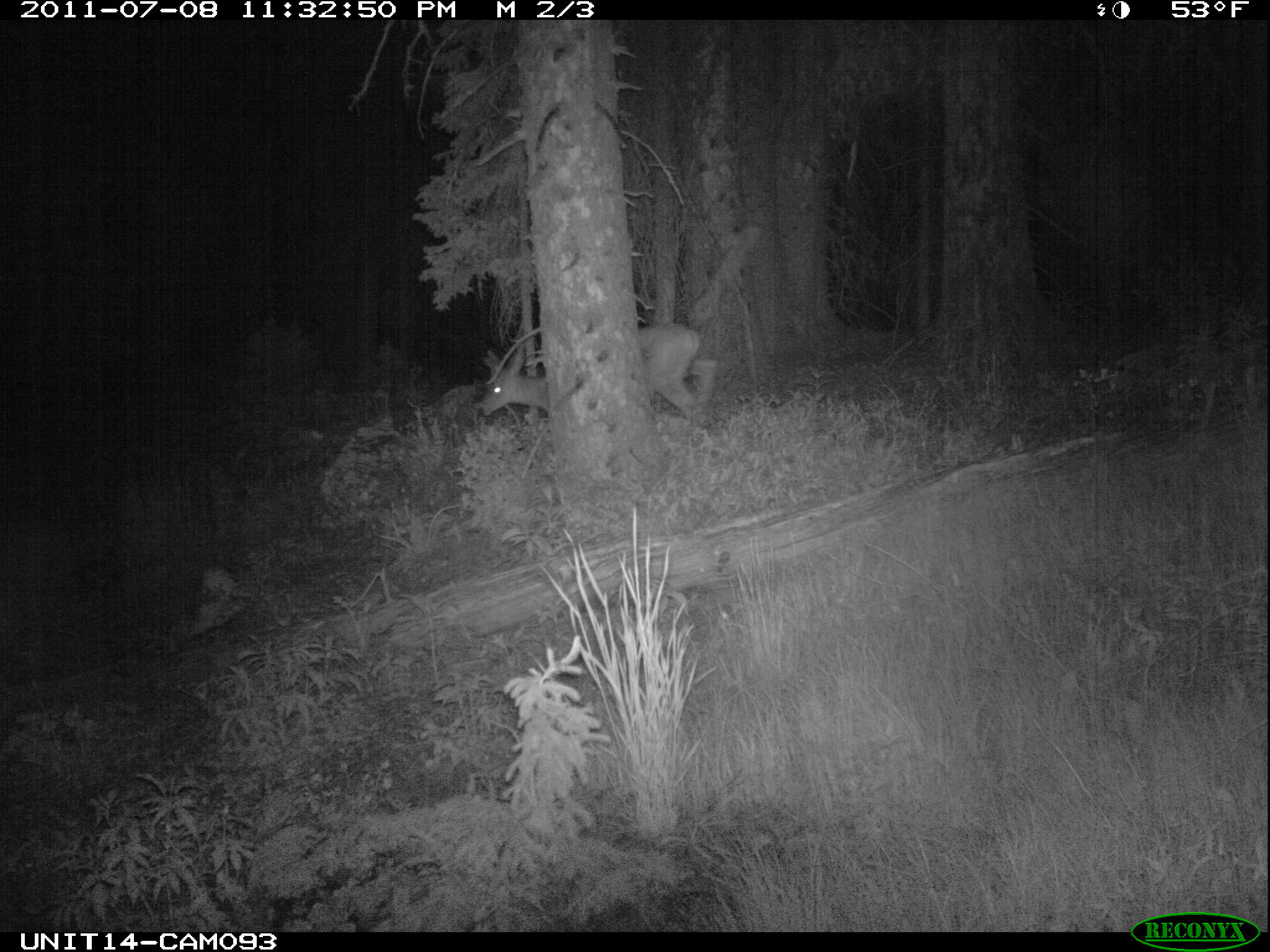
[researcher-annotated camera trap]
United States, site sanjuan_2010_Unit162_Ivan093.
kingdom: Animalia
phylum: Chordata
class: Mammalia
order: Artiodactyla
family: Cervidae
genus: Odocoileus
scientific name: Odocoileus hemionus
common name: mule deer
Odocoileus hemionus (mule deer).